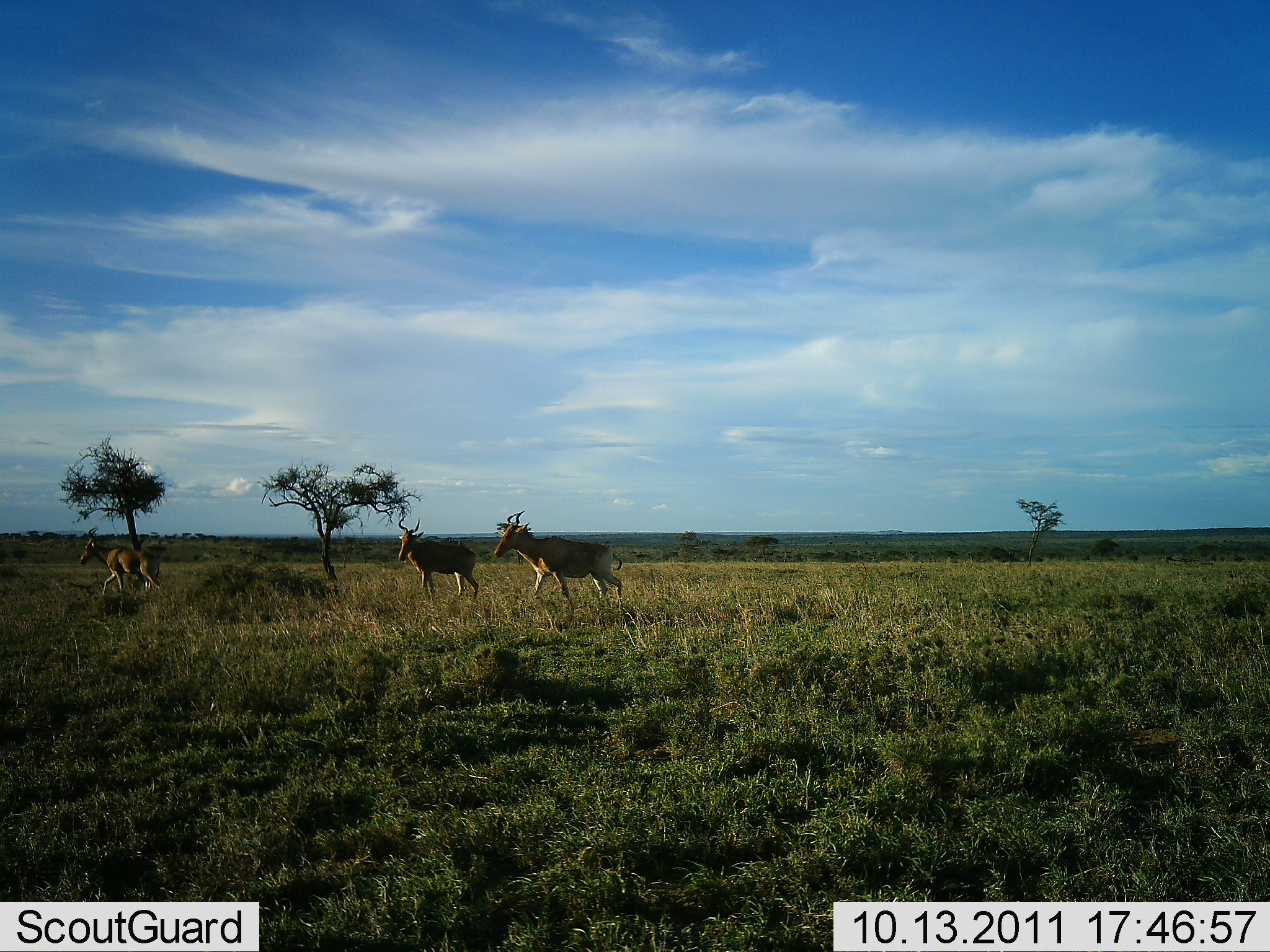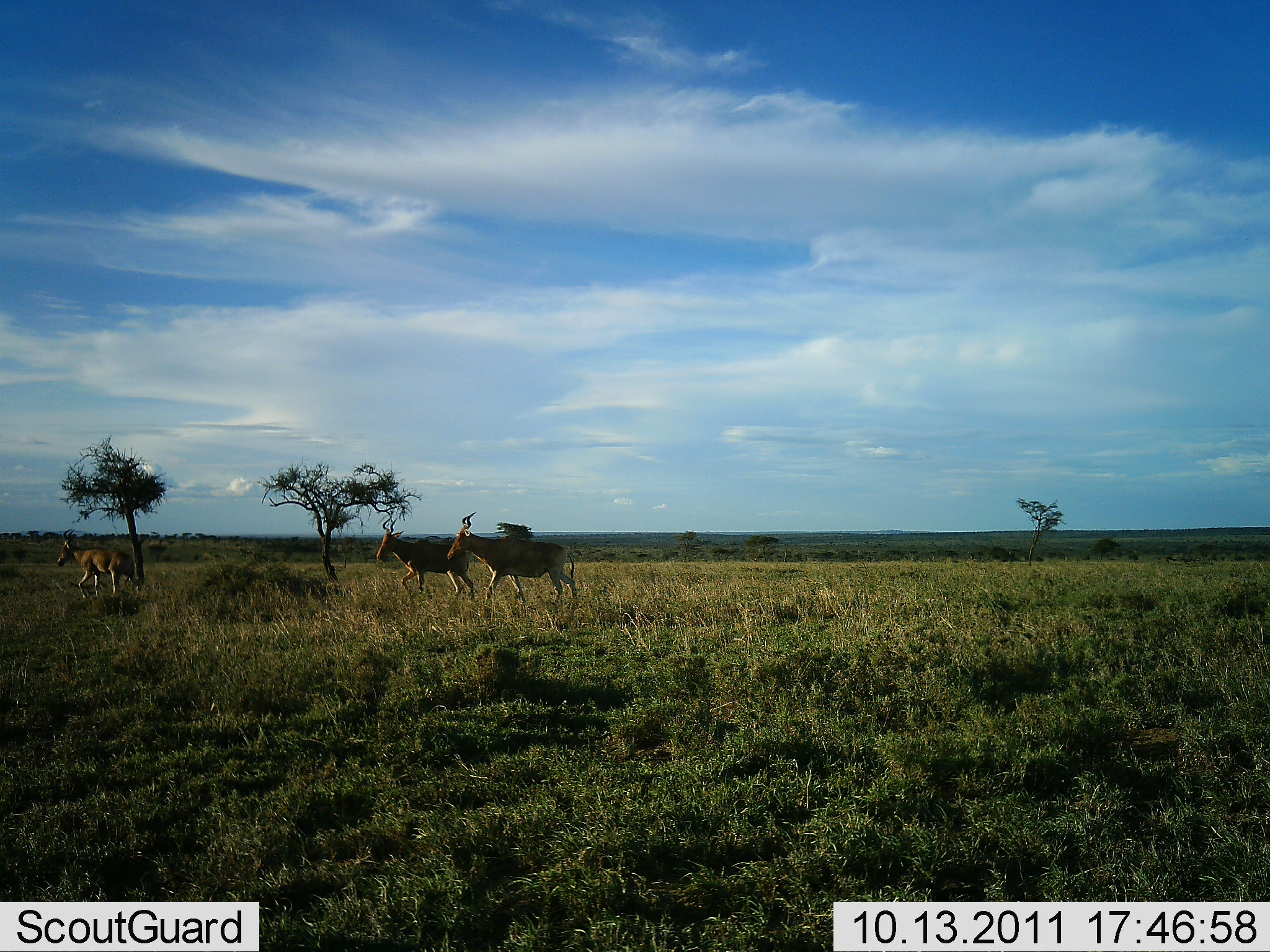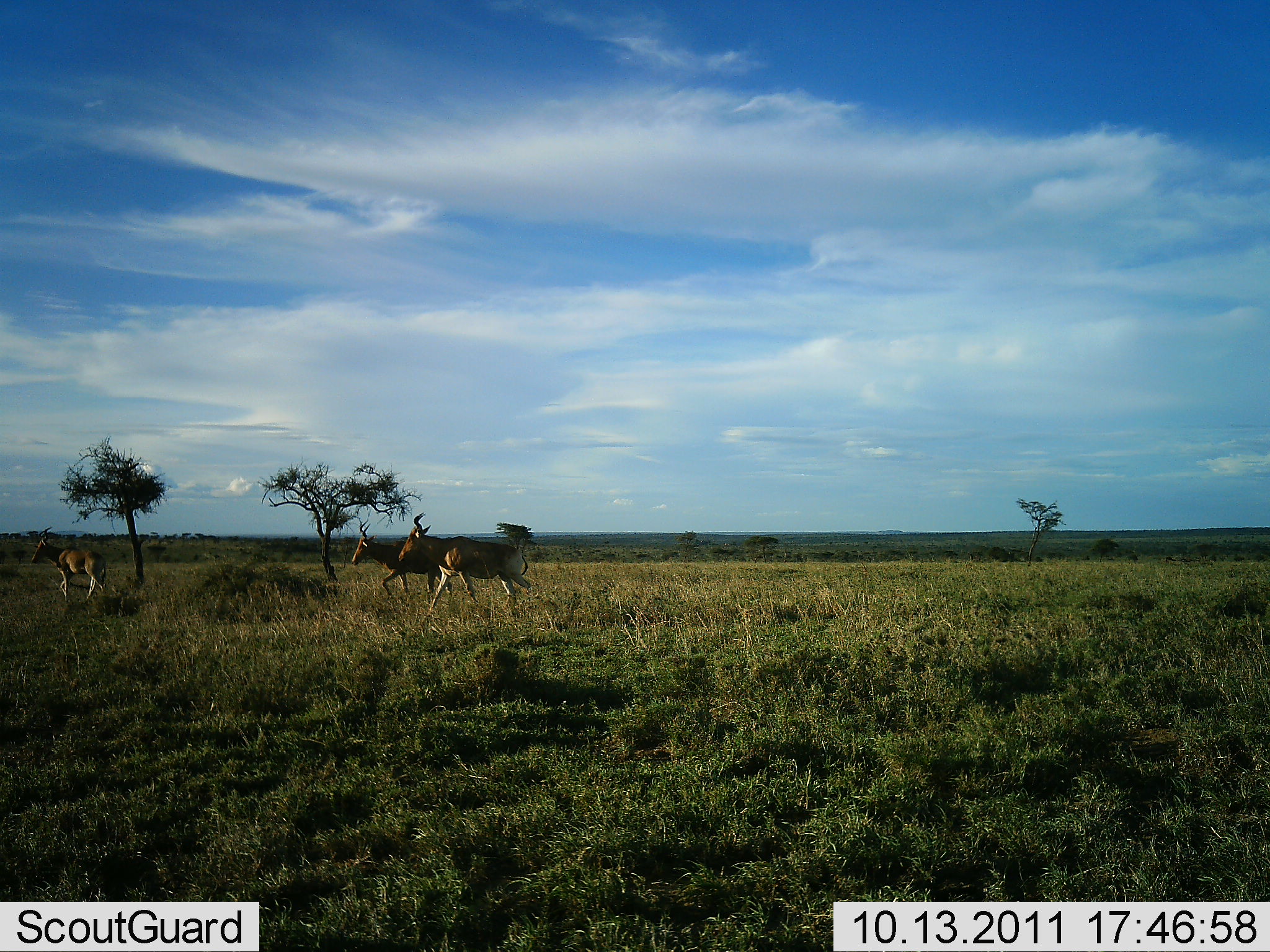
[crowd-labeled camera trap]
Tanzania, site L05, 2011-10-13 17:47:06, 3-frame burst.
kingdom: Animalia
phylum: Chordata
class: Mammalia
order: Artiodactyla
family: Bovidae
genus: Alcelaphus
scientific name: Alcelaphus buselaphus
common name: hartebeest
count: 3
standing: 0%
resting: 0%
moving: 100%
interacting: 0%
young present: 7%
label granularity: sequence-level